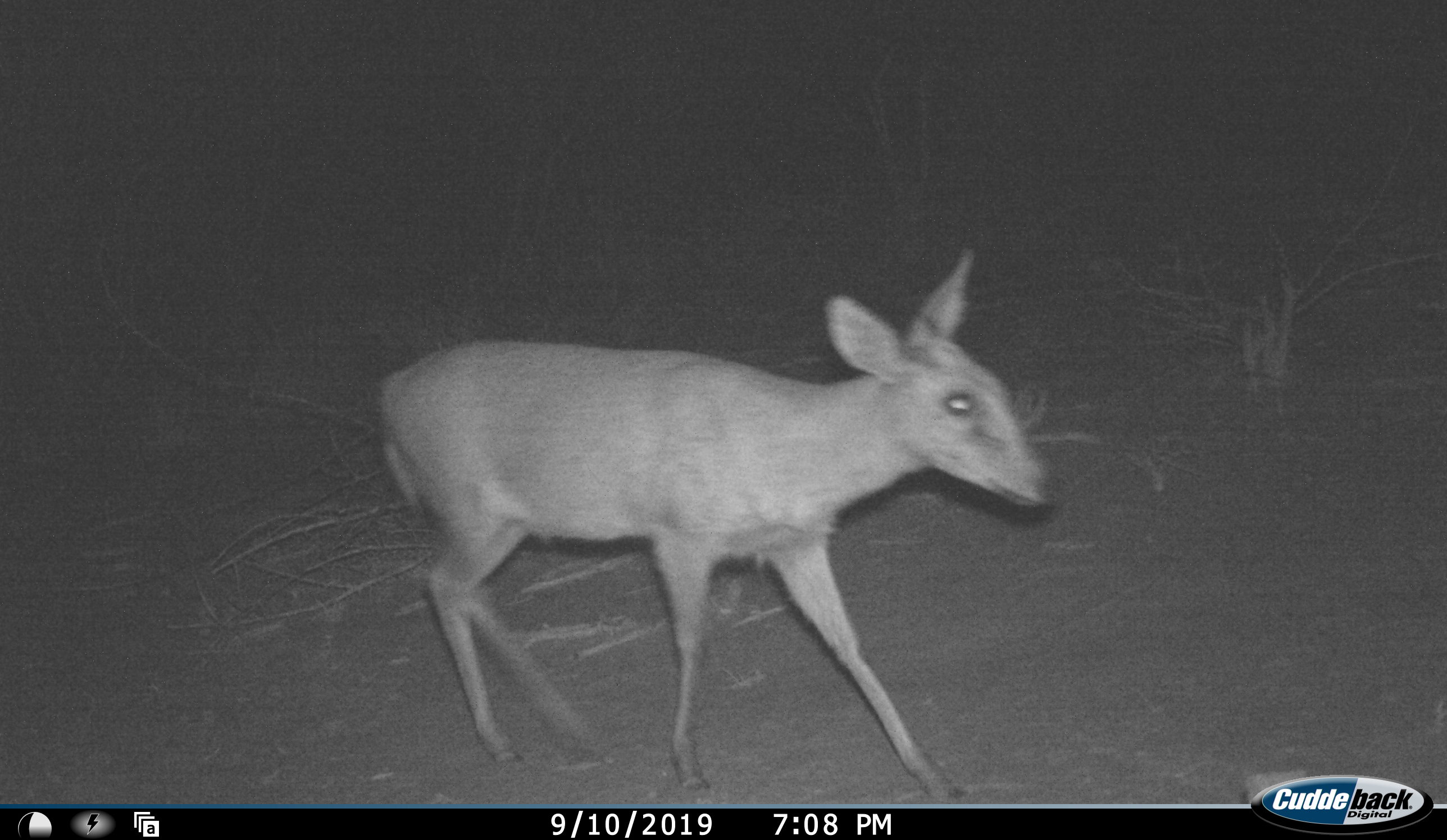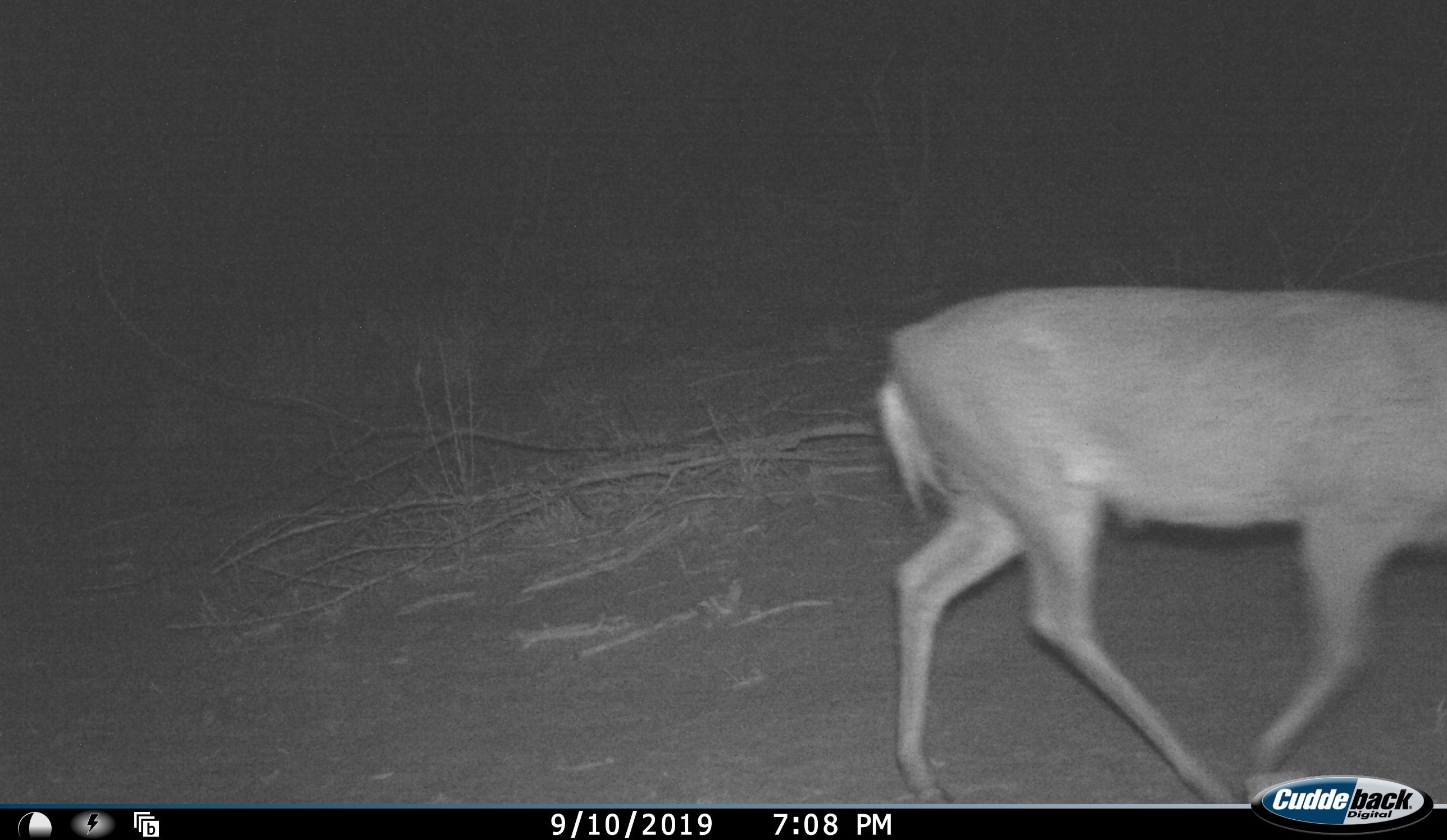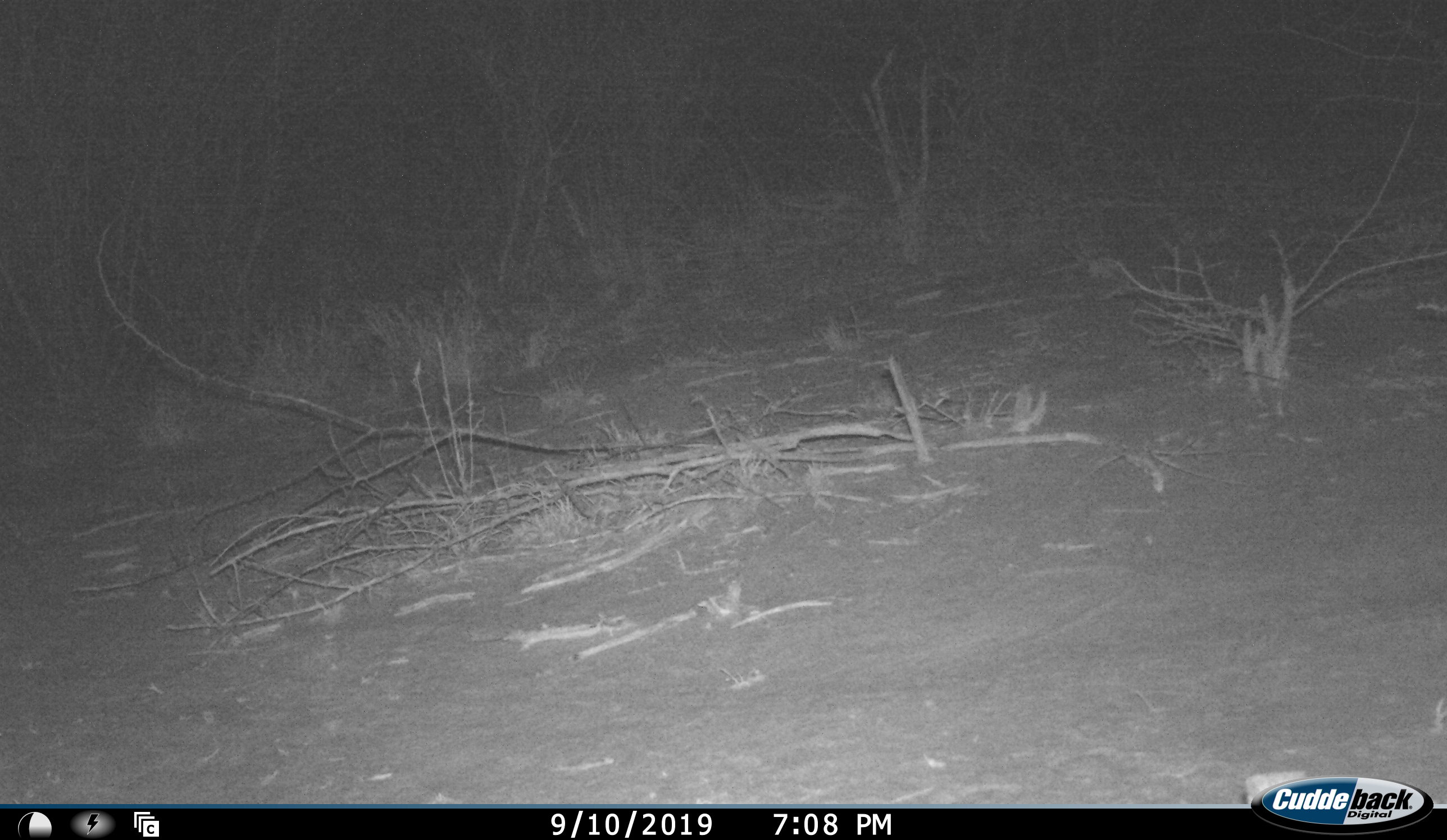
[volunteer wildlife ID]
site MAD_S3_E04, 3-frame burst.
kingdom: Animalia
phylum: Chordata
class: Mammalia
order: Artiodactyla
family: Bovidae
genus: Aepyceros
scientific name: Aepyceros melampus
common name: impala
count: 1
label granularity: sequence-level